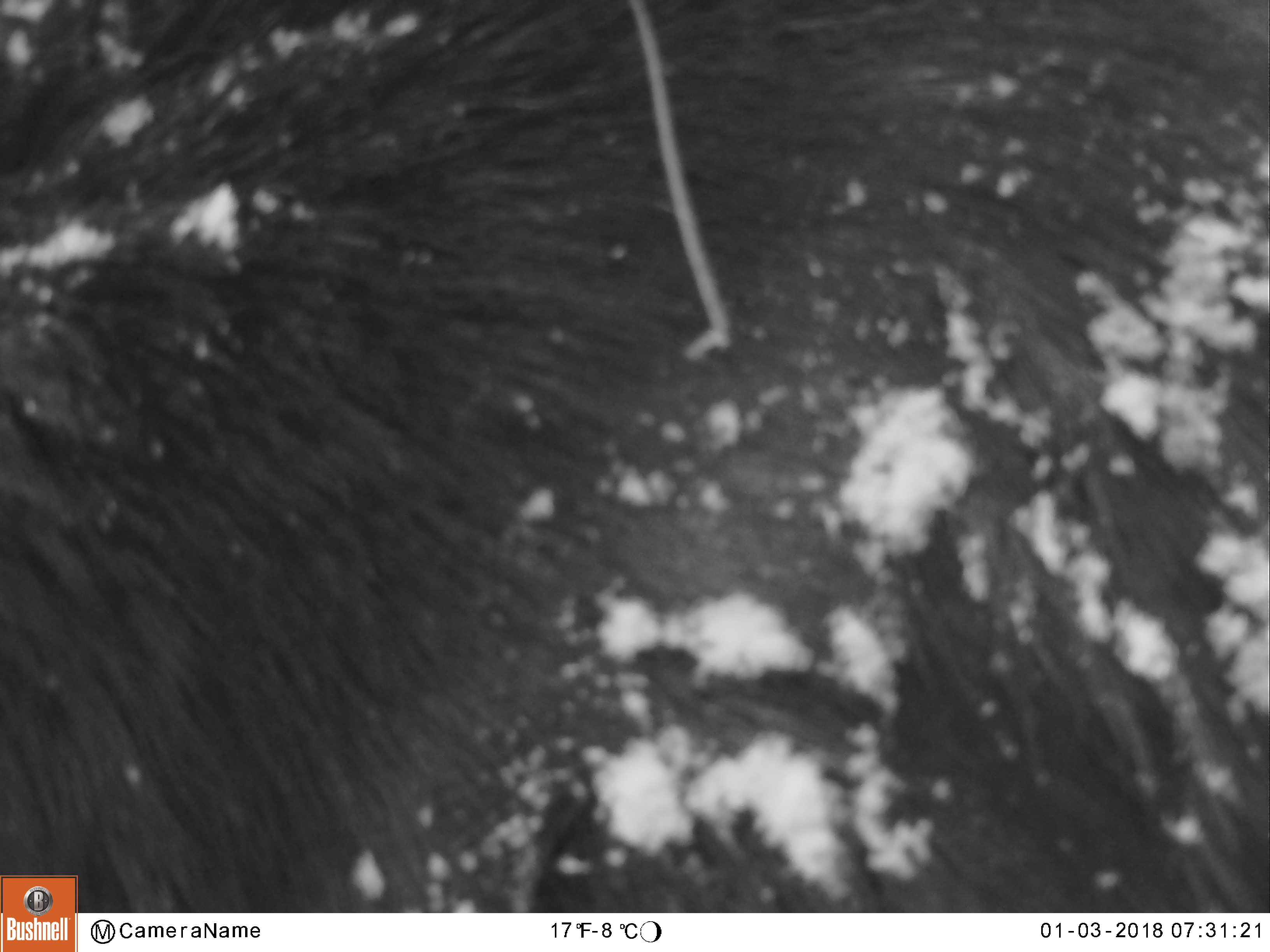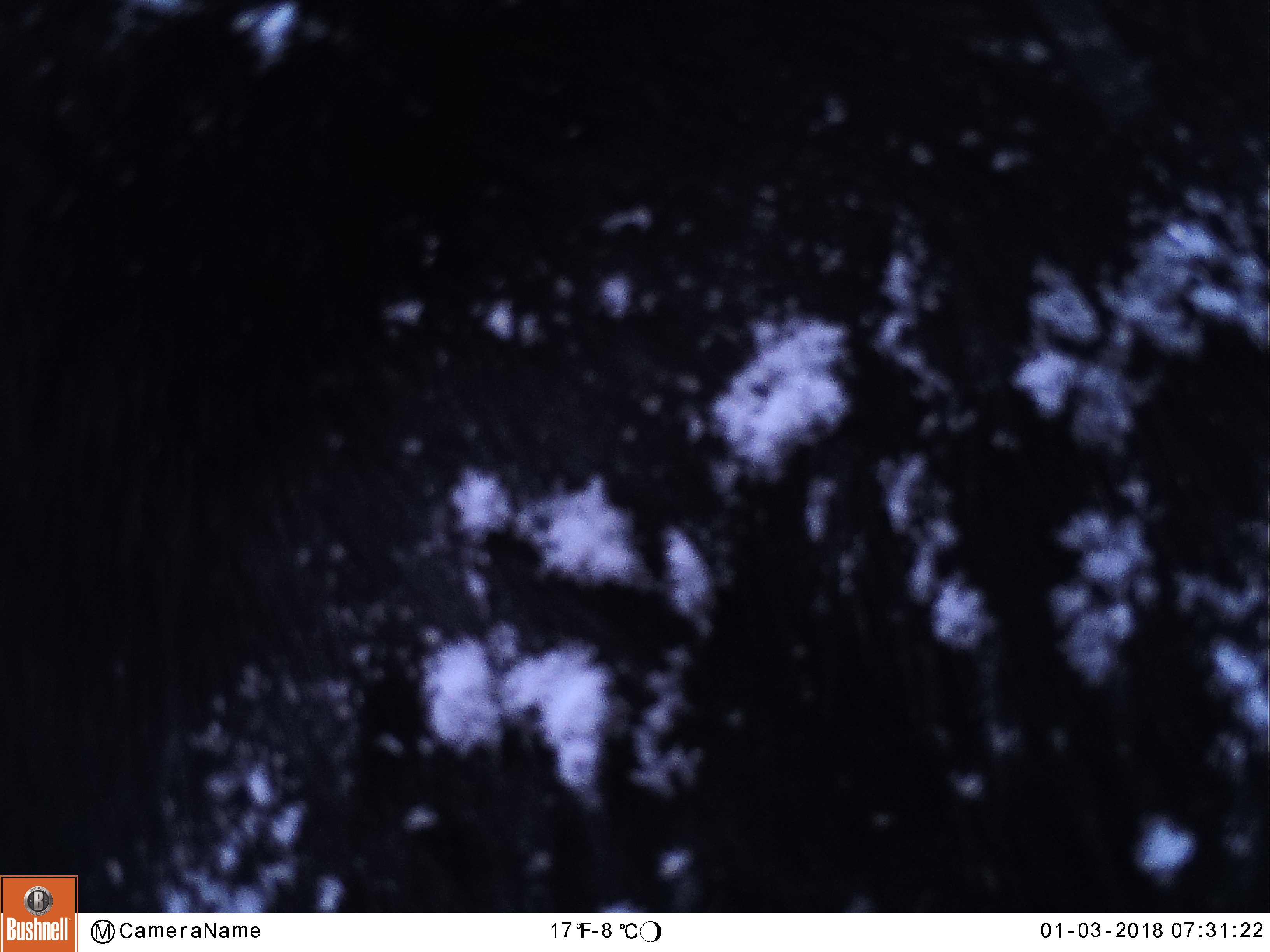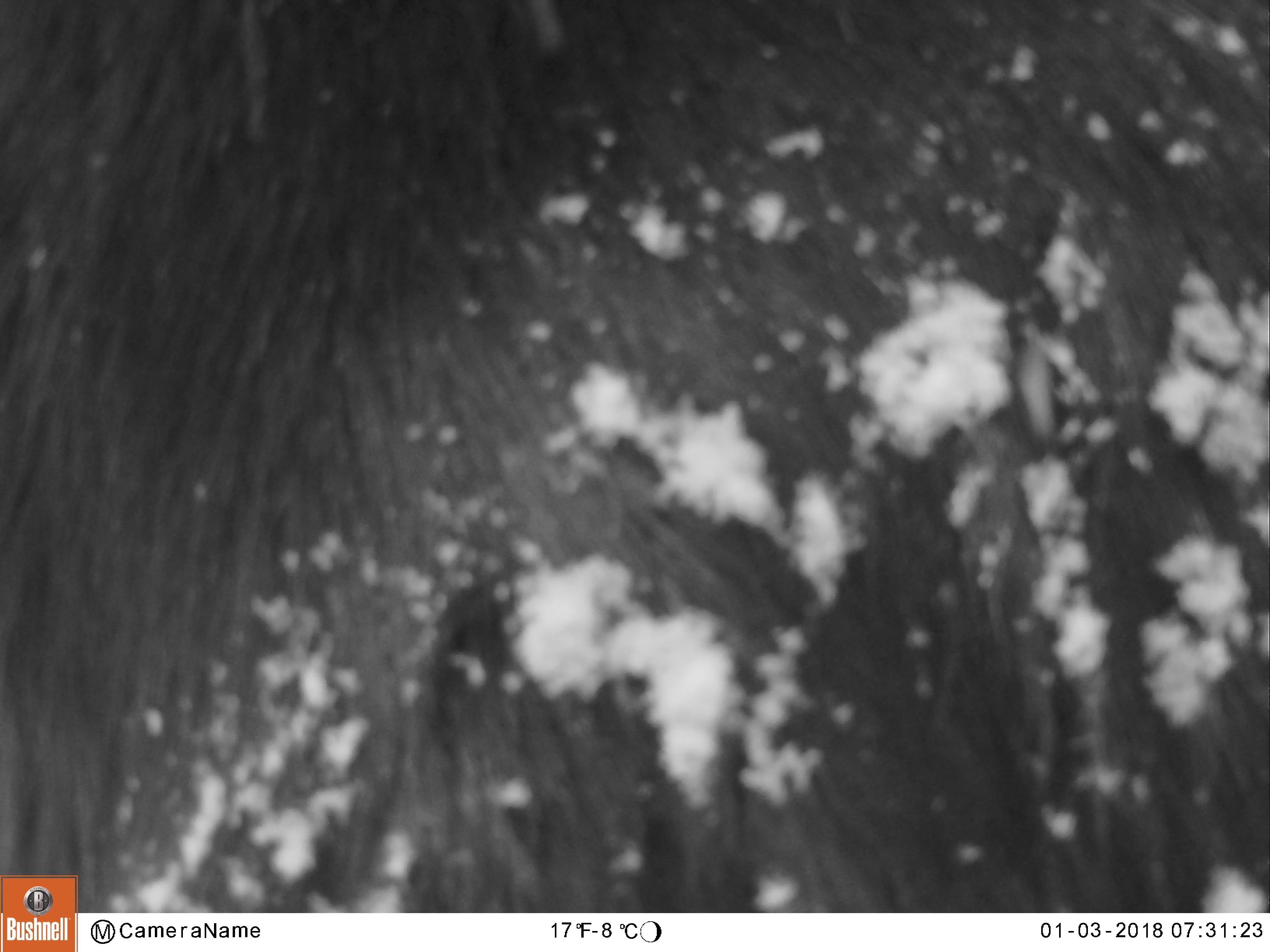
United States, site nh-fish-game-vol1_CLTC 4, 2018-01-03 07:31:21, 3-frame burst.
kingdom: Animalia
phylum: Chordata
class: Mammalia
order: Artiodactyla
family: Cervidae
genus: Alces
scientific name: Alces alces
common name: moose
Moose (Alces alces).